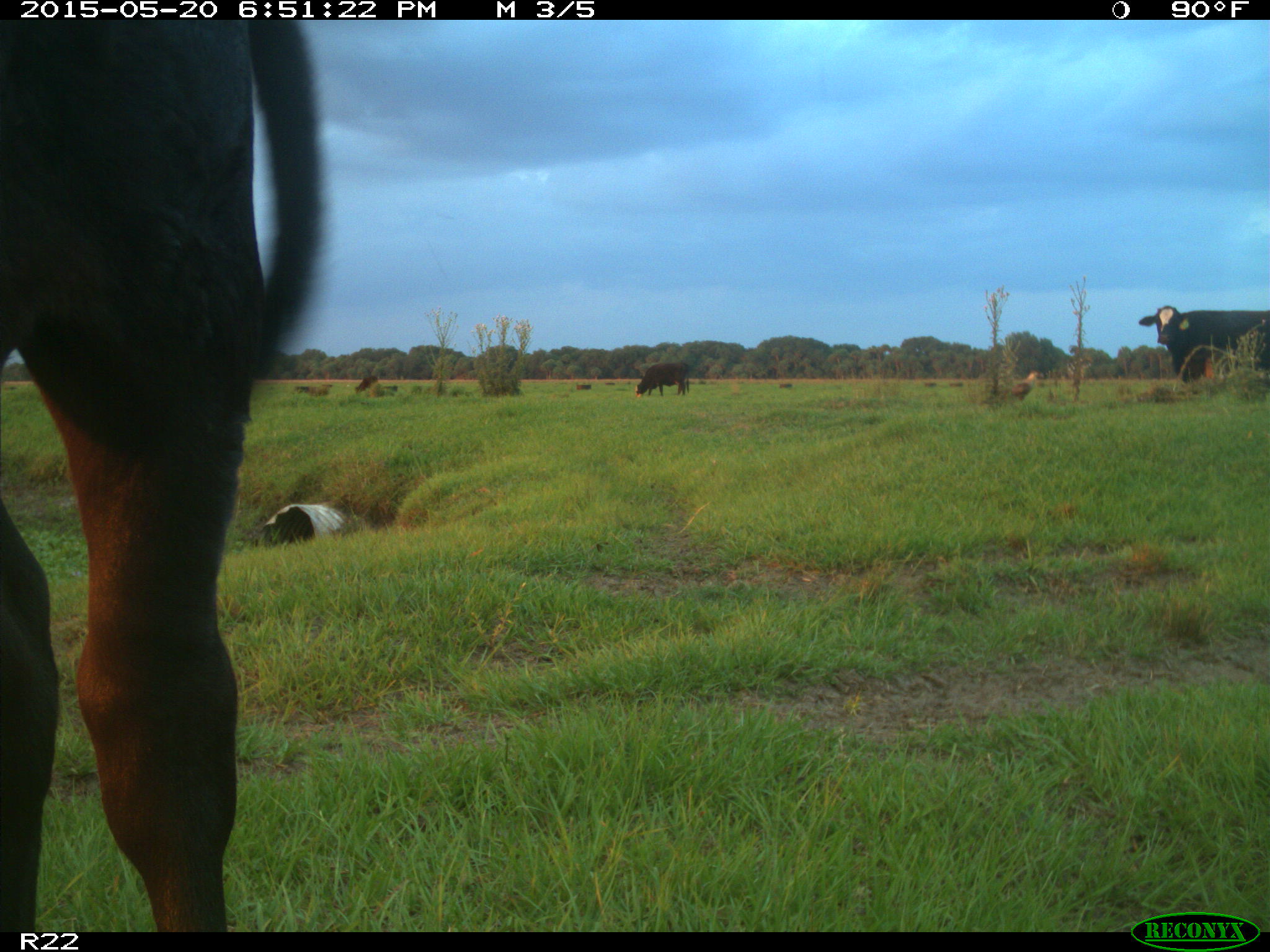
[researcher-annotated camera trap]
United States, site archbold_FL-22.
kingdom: Animalia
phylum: Chordata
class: Mammalia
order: Artiodactyla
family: Bovidae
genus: Bos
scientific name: Bos taurus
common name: domestic cow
Bos taurus (domestic cow).